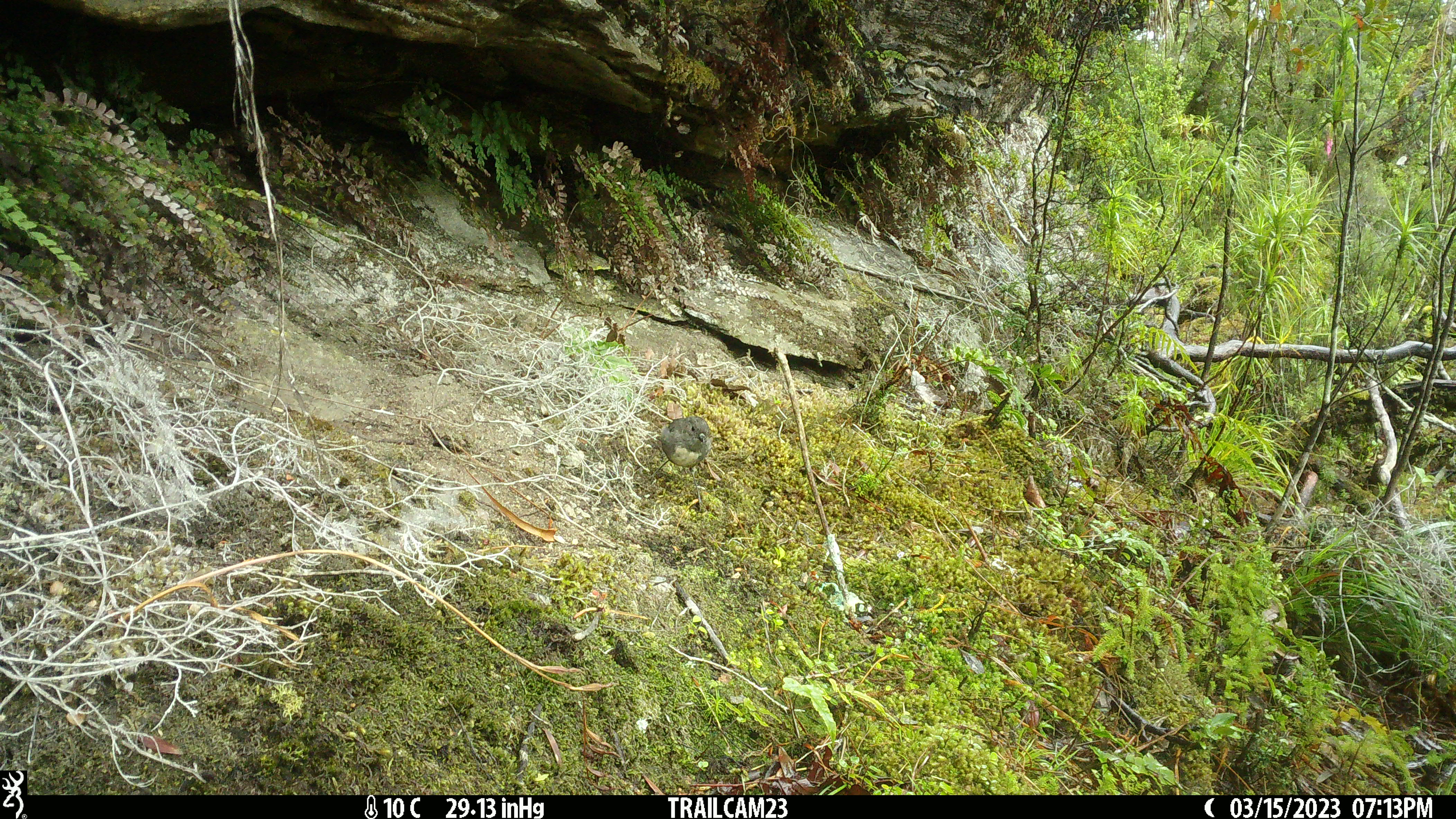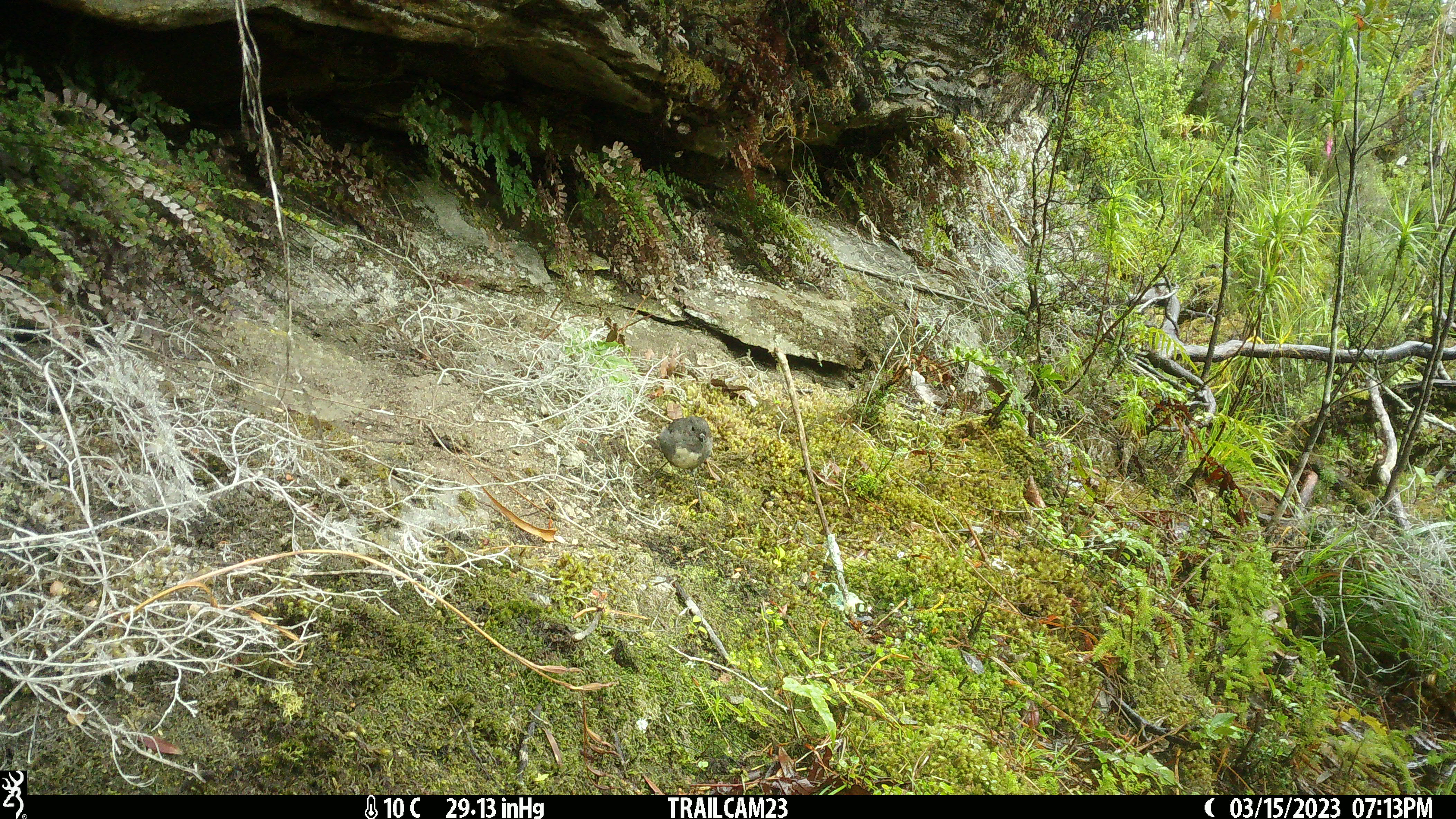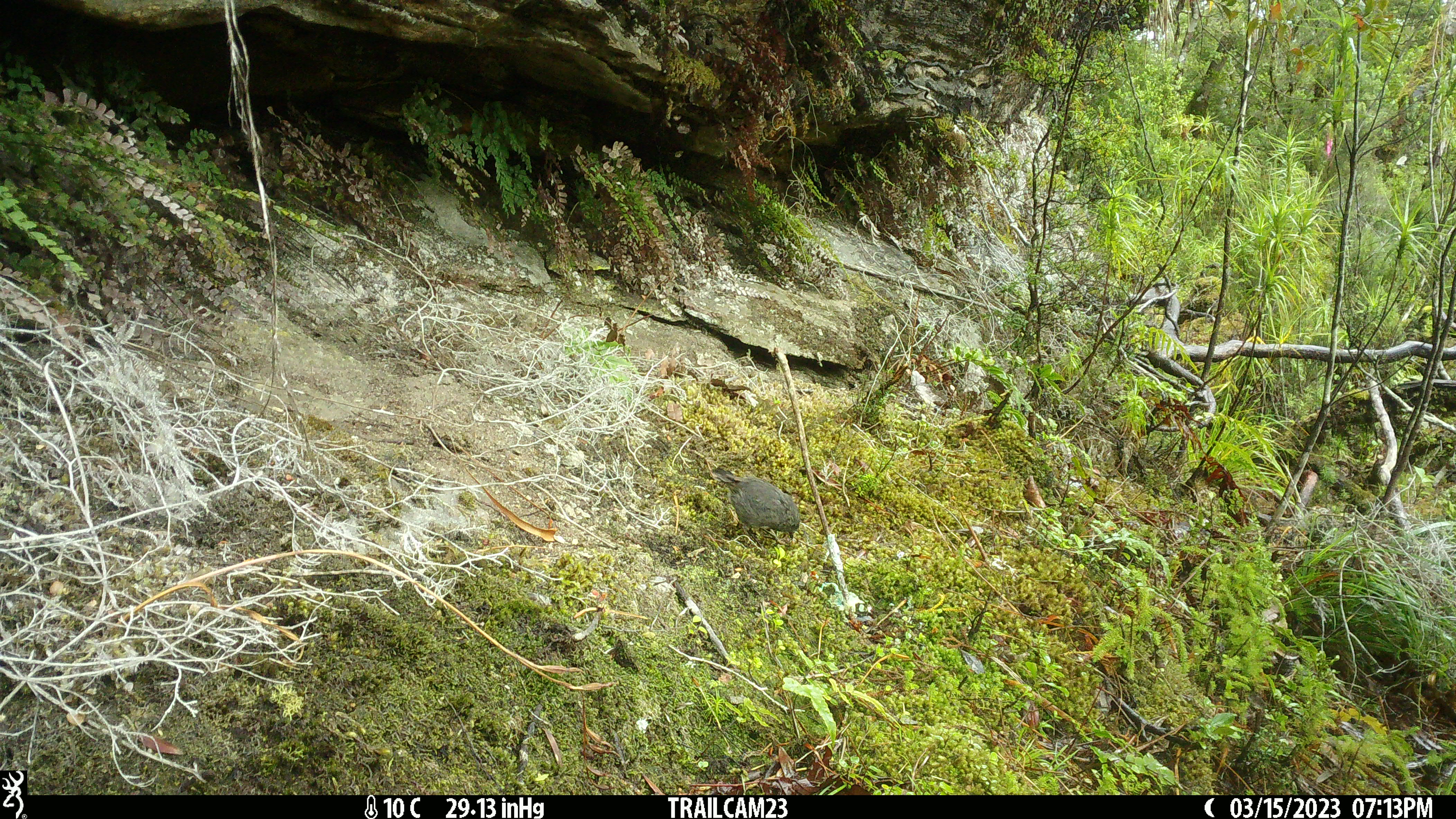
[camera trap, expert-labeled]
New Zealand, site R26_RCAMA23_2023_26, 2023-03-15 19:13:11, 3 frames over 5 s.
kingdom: Animalia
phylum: Chordata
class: Aves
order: Passeriformes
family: Petroicidae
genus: Petroica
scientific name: Petroica australis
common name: new zealand robin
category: robin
Robin (new zealand robin) (Petroica australis).